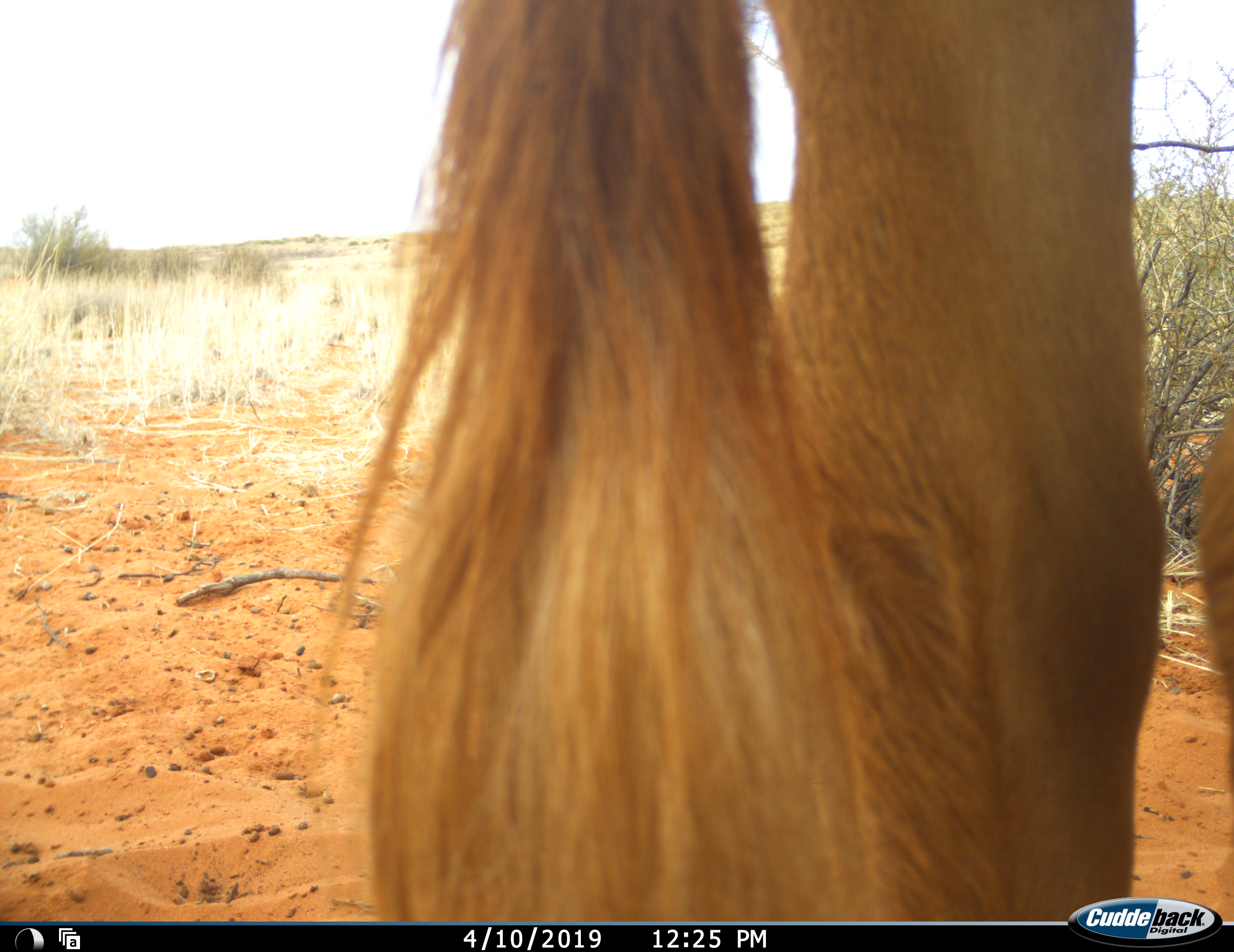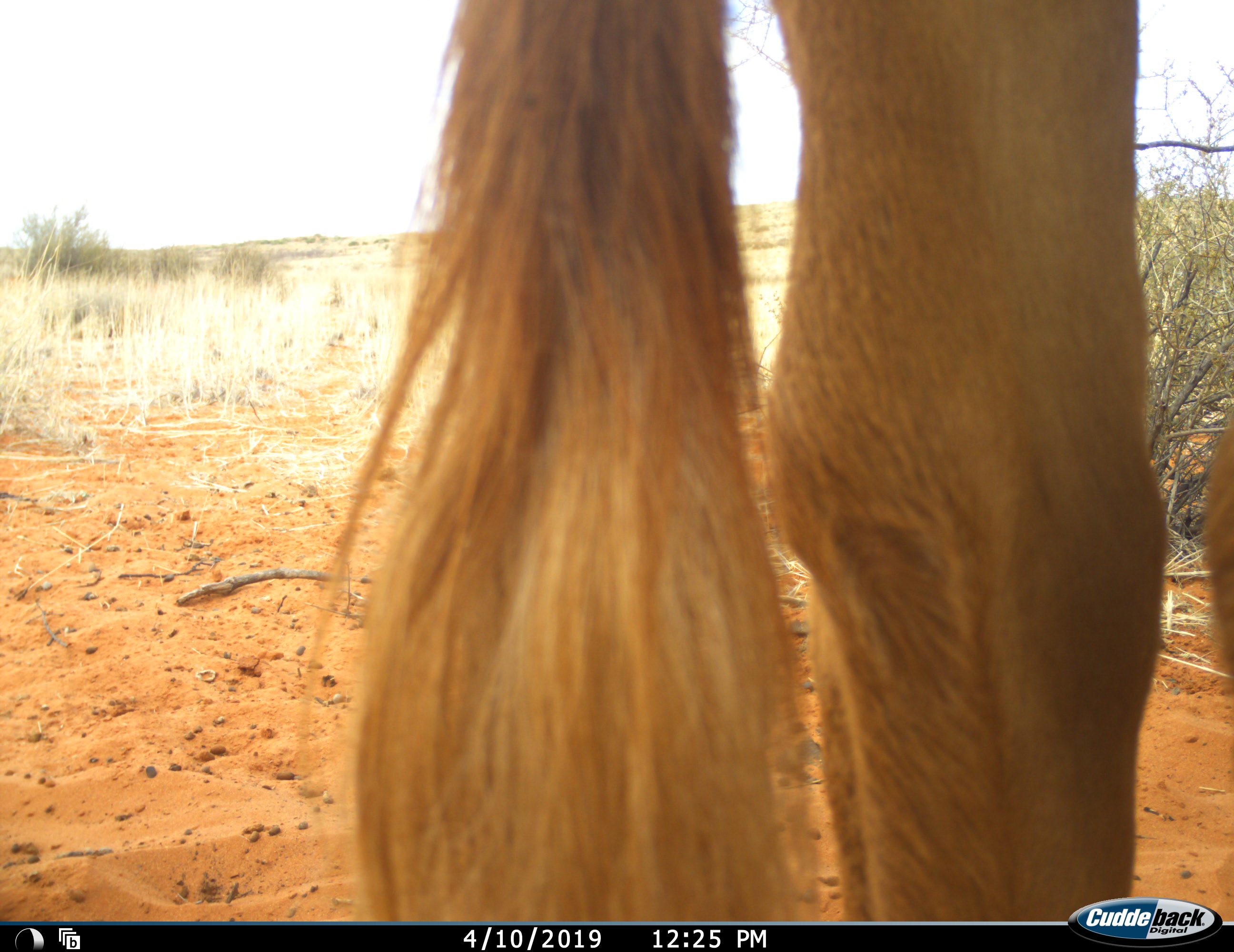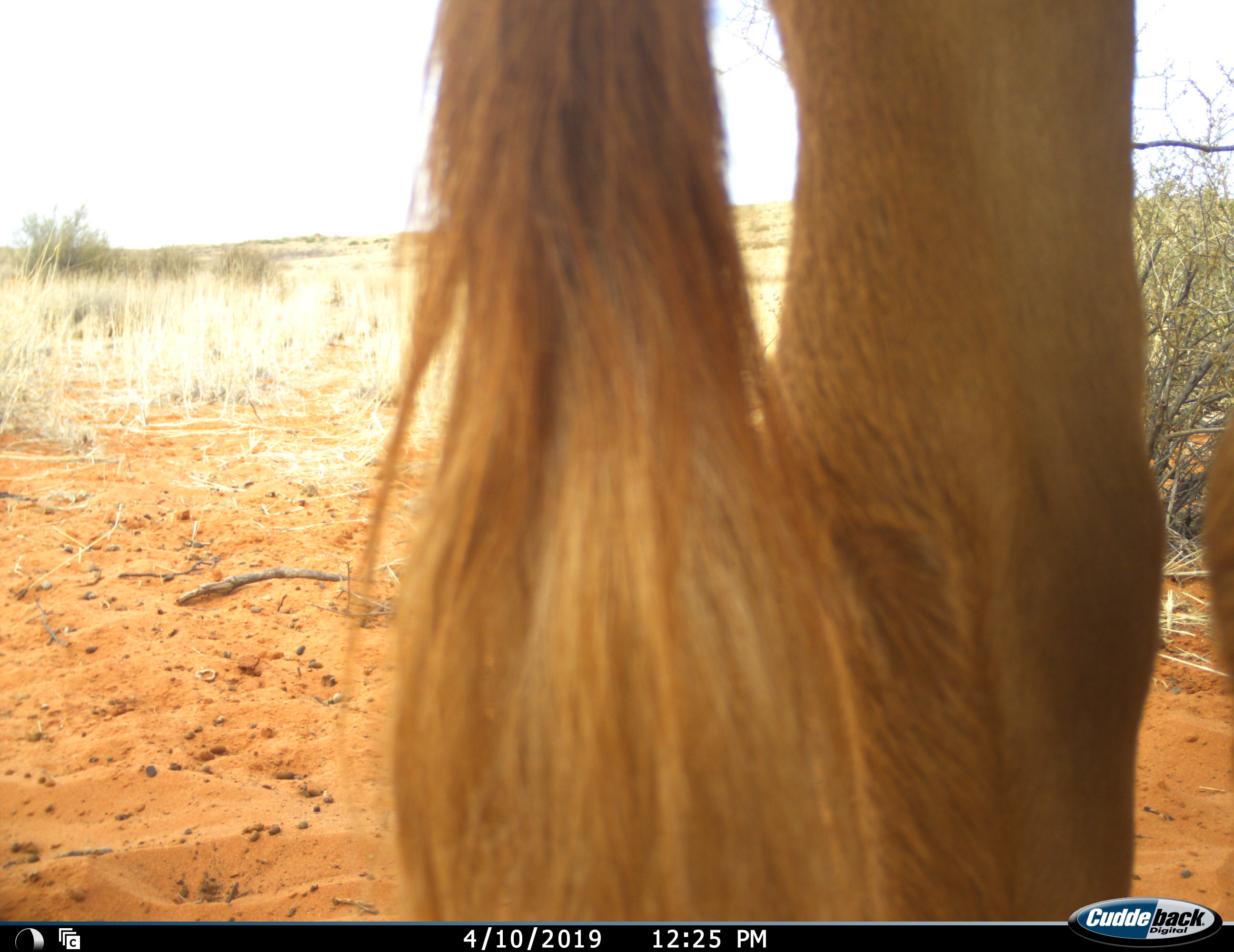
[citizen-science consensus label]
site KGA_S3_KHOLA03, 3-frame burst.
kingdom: Animalia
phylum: Chordata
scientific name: Vertebrata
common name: domestic animal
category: domesticanimal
Domesticanimal (domestic animal) (Vertebrata), count 1. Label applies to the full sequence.